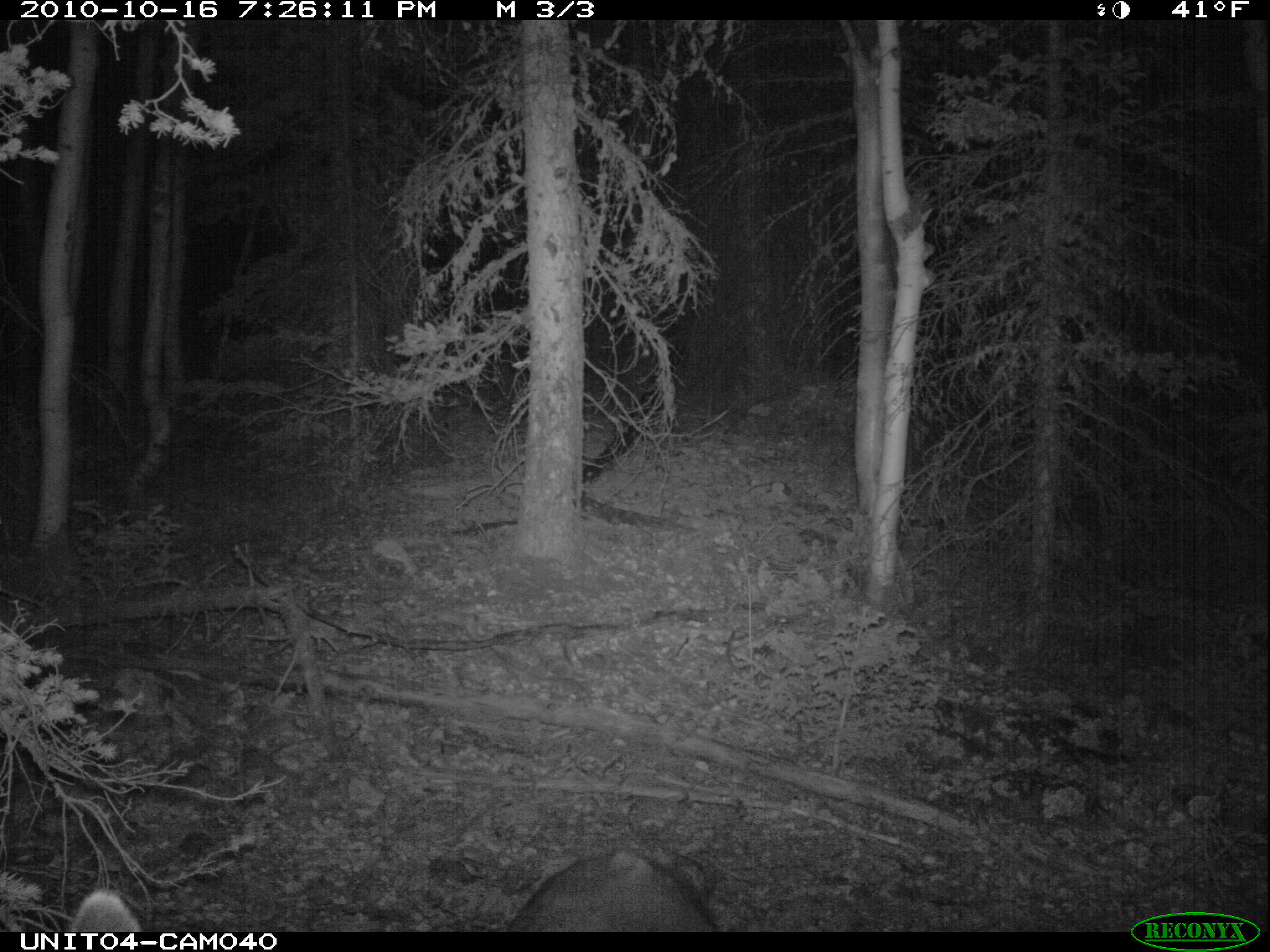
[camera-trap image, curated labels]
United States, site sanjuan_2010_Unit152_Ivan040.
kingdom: Animalia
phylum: Chordata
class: Mammalia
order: Artiodactyla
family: Cervidae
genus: Odocoileus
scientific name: Odocoileus hemionus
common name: mule deer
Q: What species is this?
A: Odocoileus hemionus (mule deer).